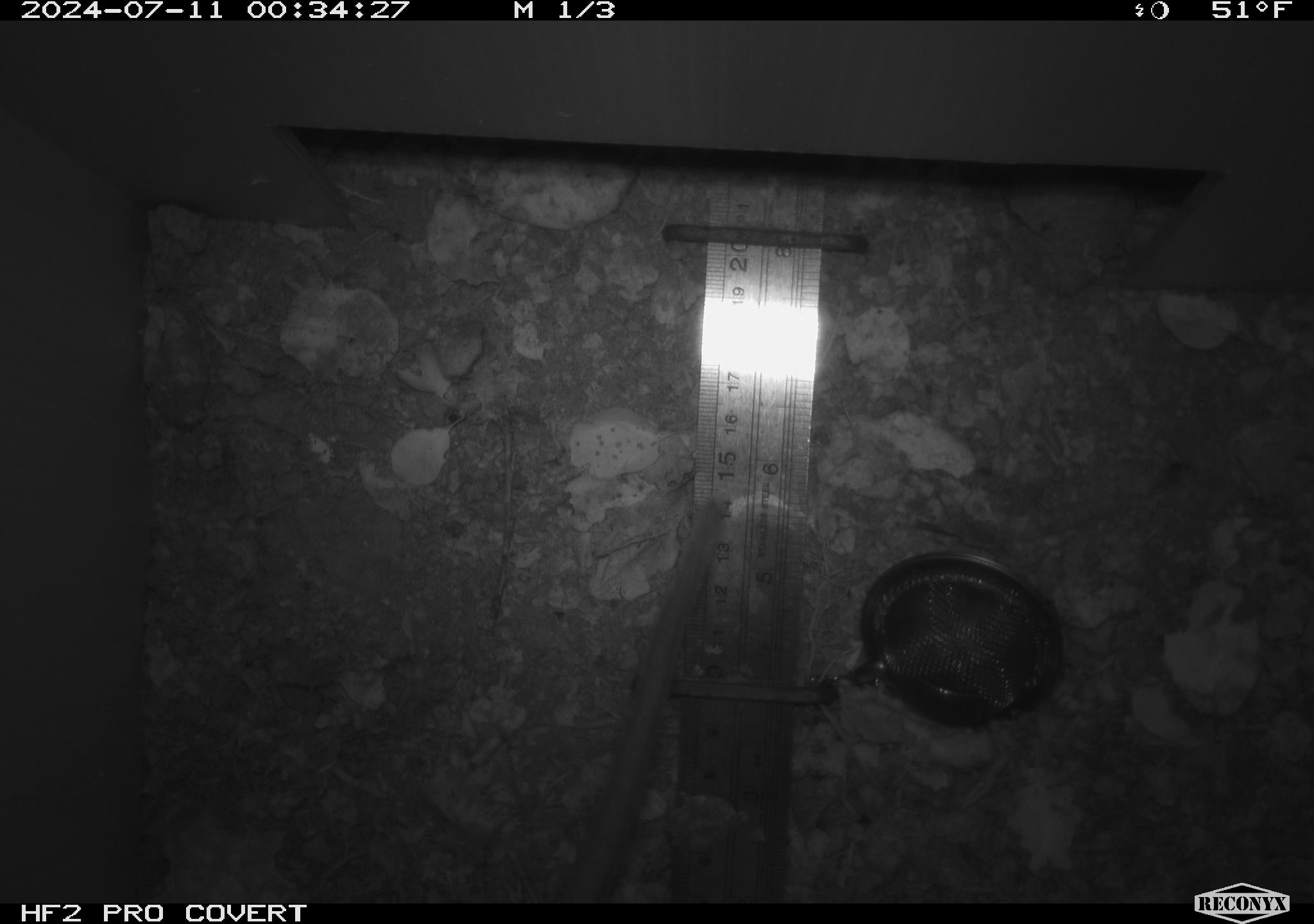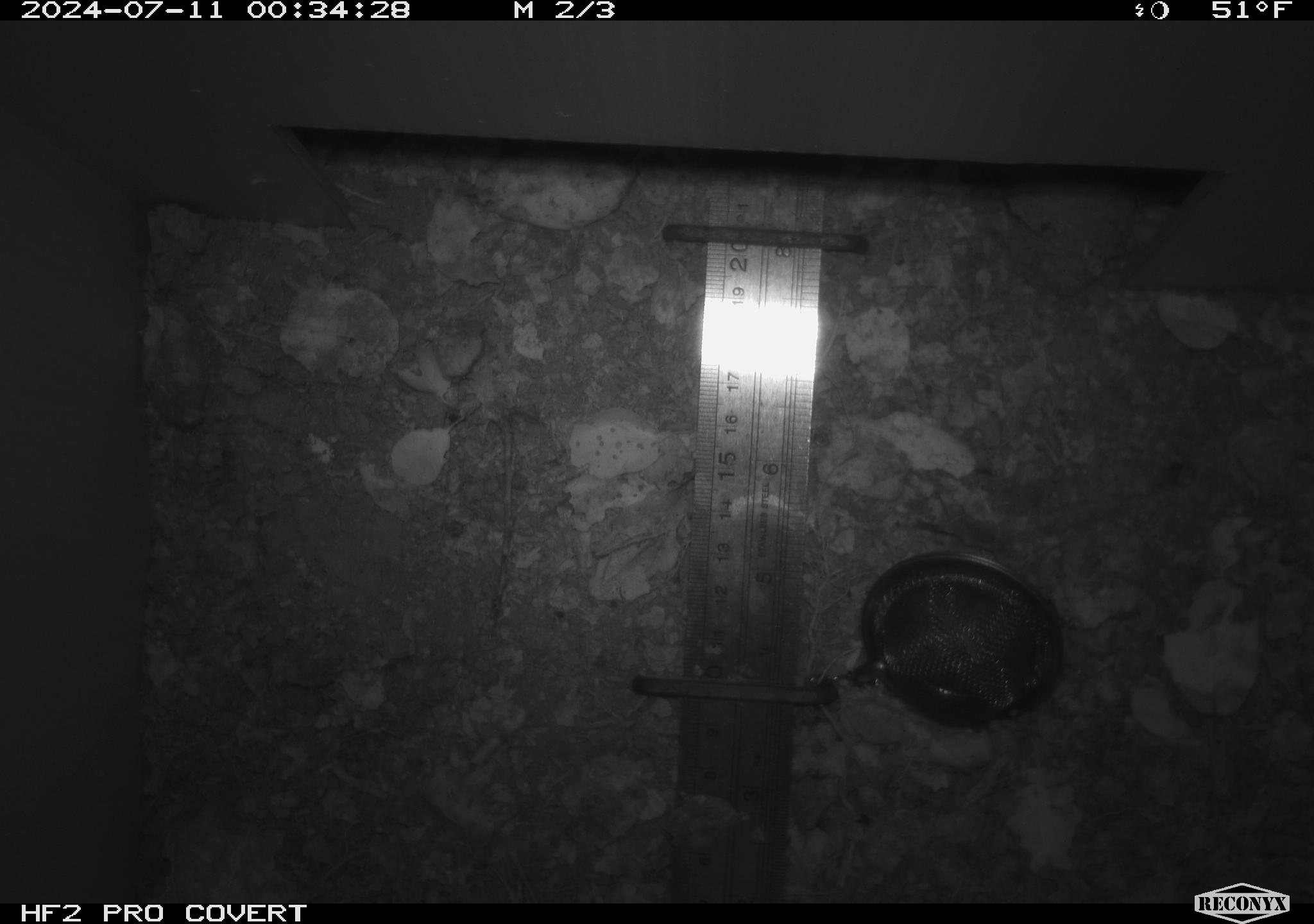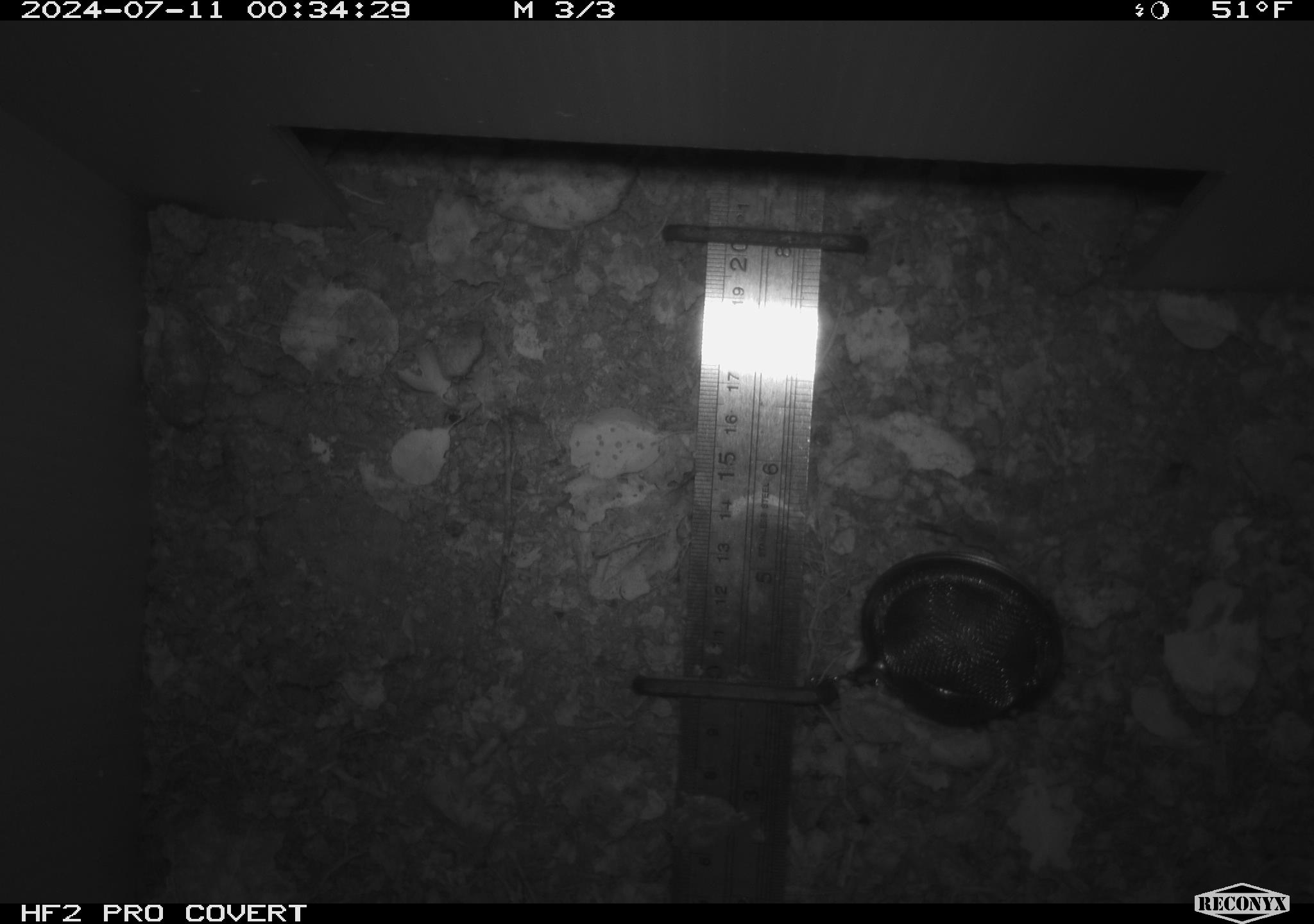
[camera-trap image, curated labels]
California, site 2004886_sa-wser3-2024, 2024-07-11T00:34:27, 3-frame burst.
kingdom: Animalia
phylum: Chordata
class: Mammalia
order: Rodentia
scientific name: Rodentia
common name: woodrat or rat or mouse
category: woodrat or rat or mouse species